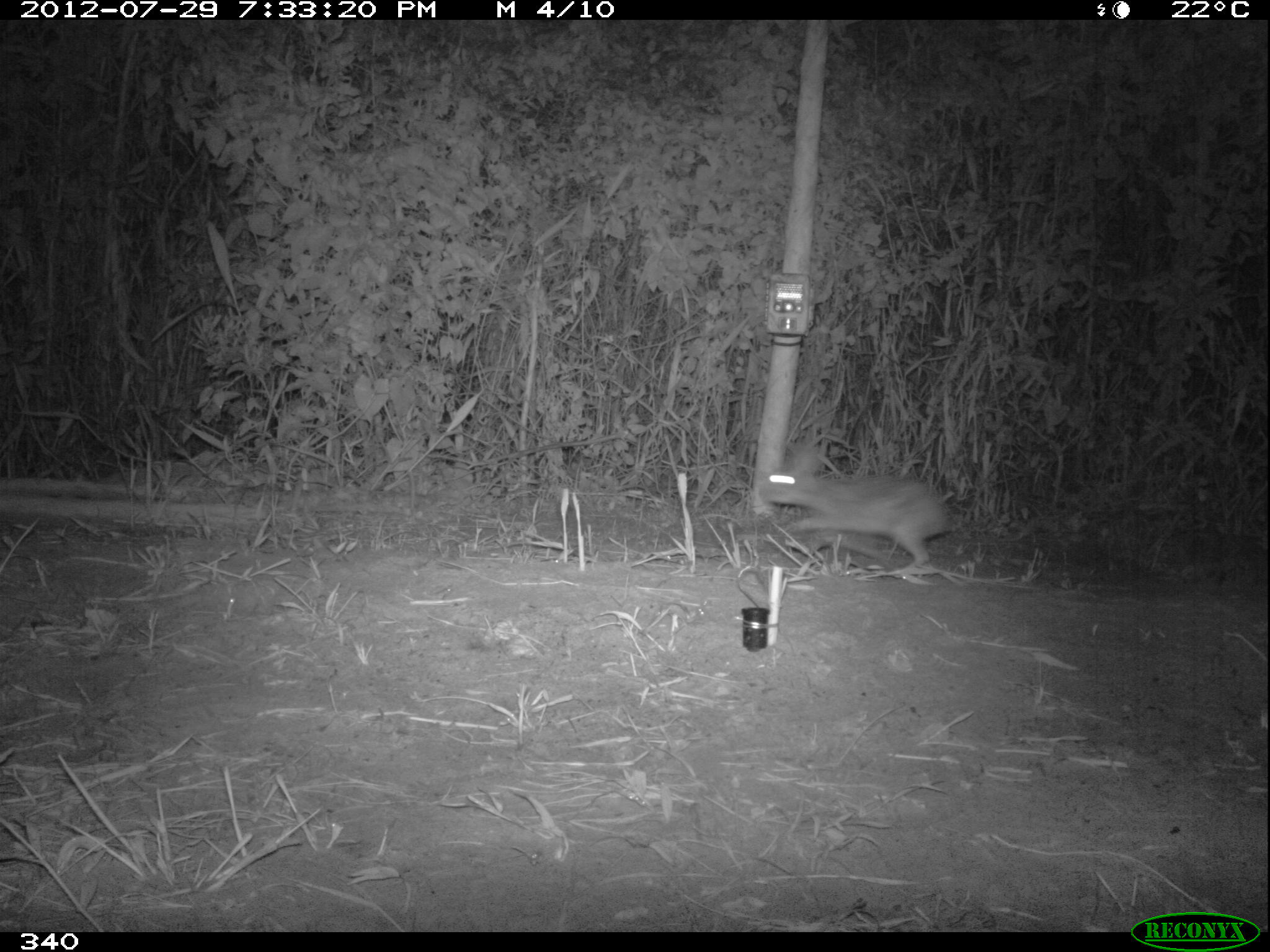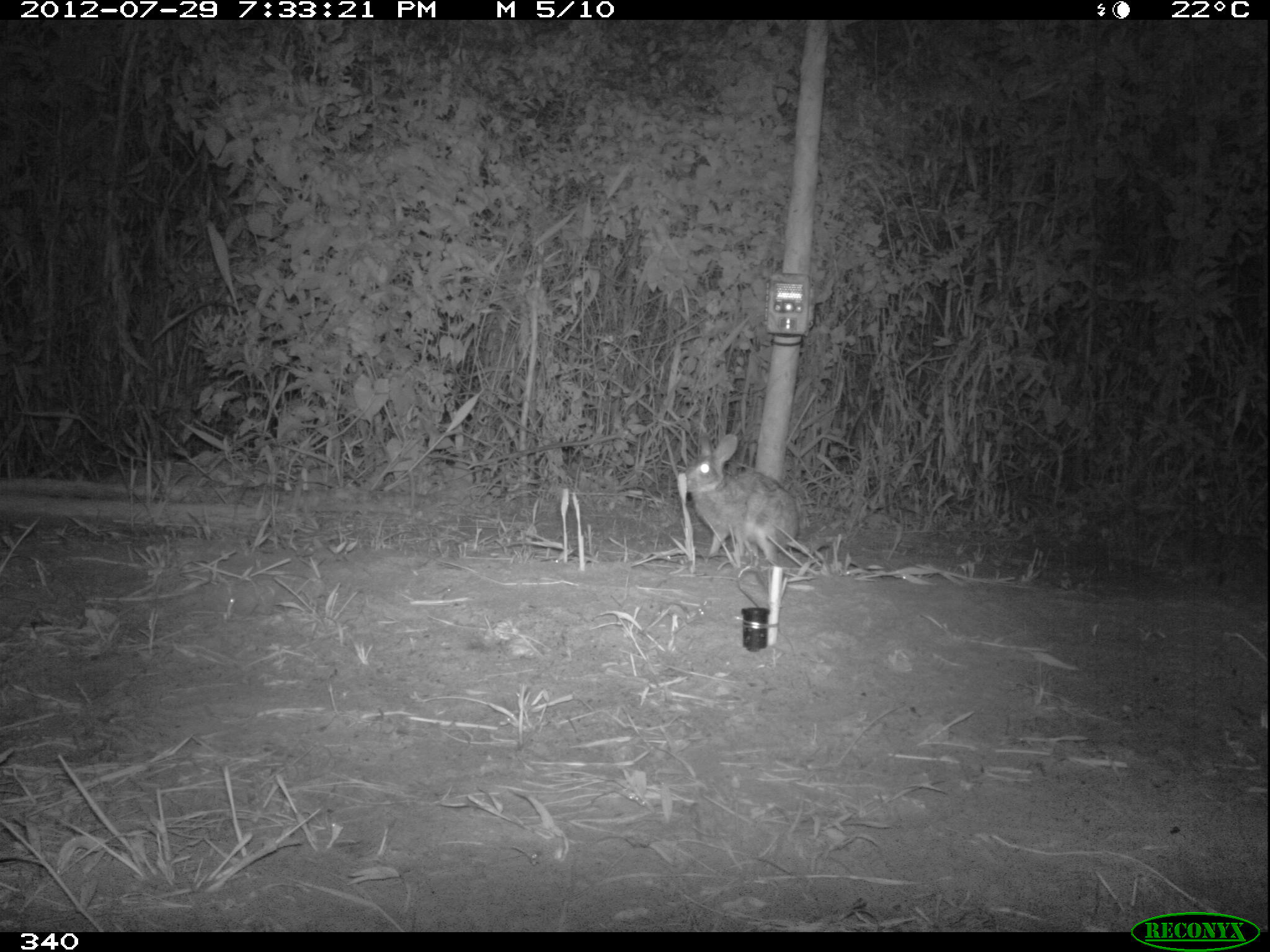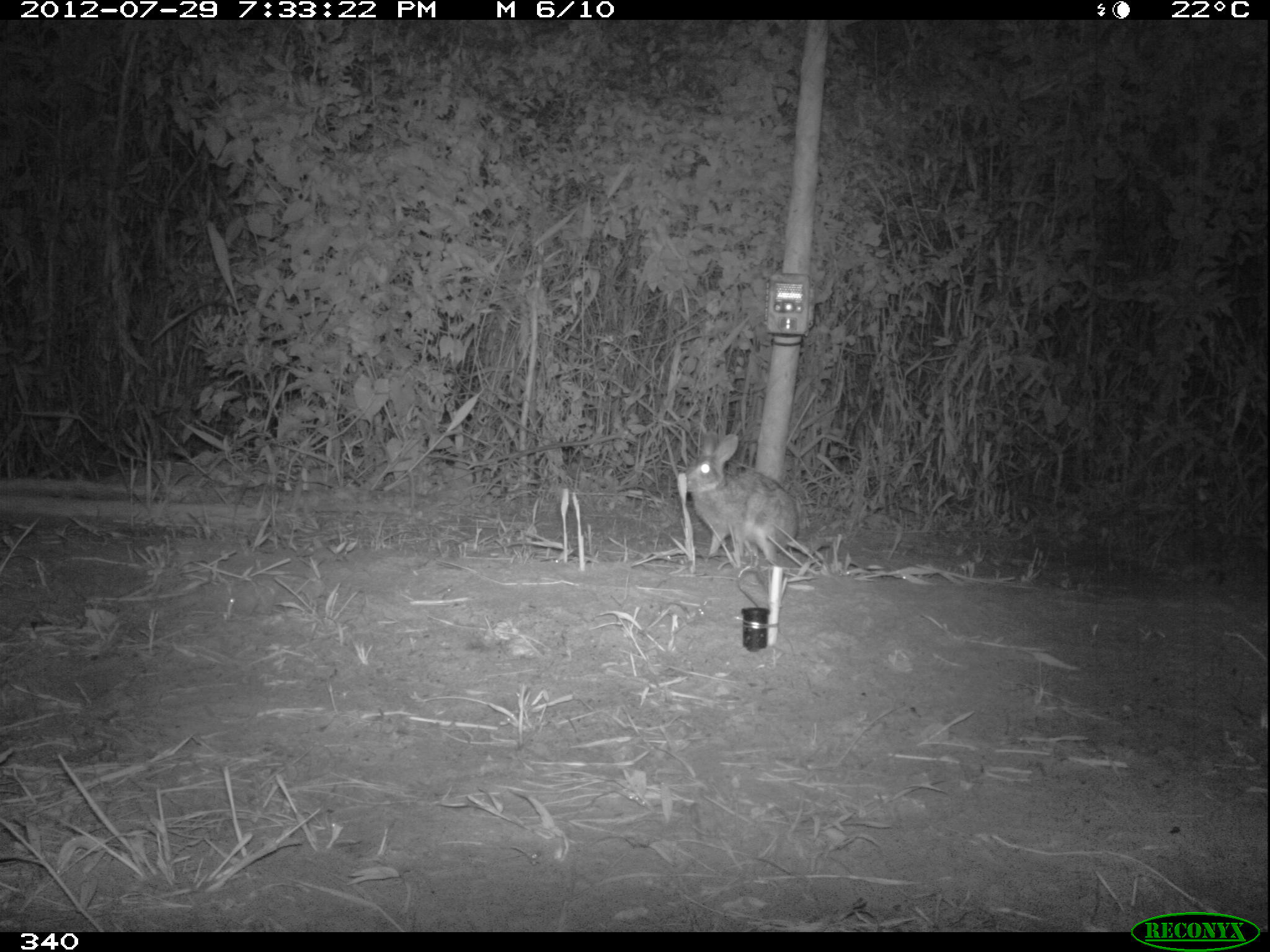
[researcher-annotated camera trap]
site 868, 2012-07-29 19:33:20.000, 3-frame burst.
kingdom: Animalia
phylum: Chordata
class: Mammalia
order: Lagomorpha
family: Leporidae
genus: Sylvilagus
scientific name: Sylvilagus brasiliensis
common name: tapeti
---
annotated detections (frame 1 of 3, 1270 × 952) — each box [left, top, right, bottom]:
sylvilagus brasiliensis: [756, 444, 950, 565]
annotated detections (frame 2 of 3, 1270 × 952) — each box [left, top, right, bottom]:
sylvilagus brasiliensis: [681, 429, 800, 565]